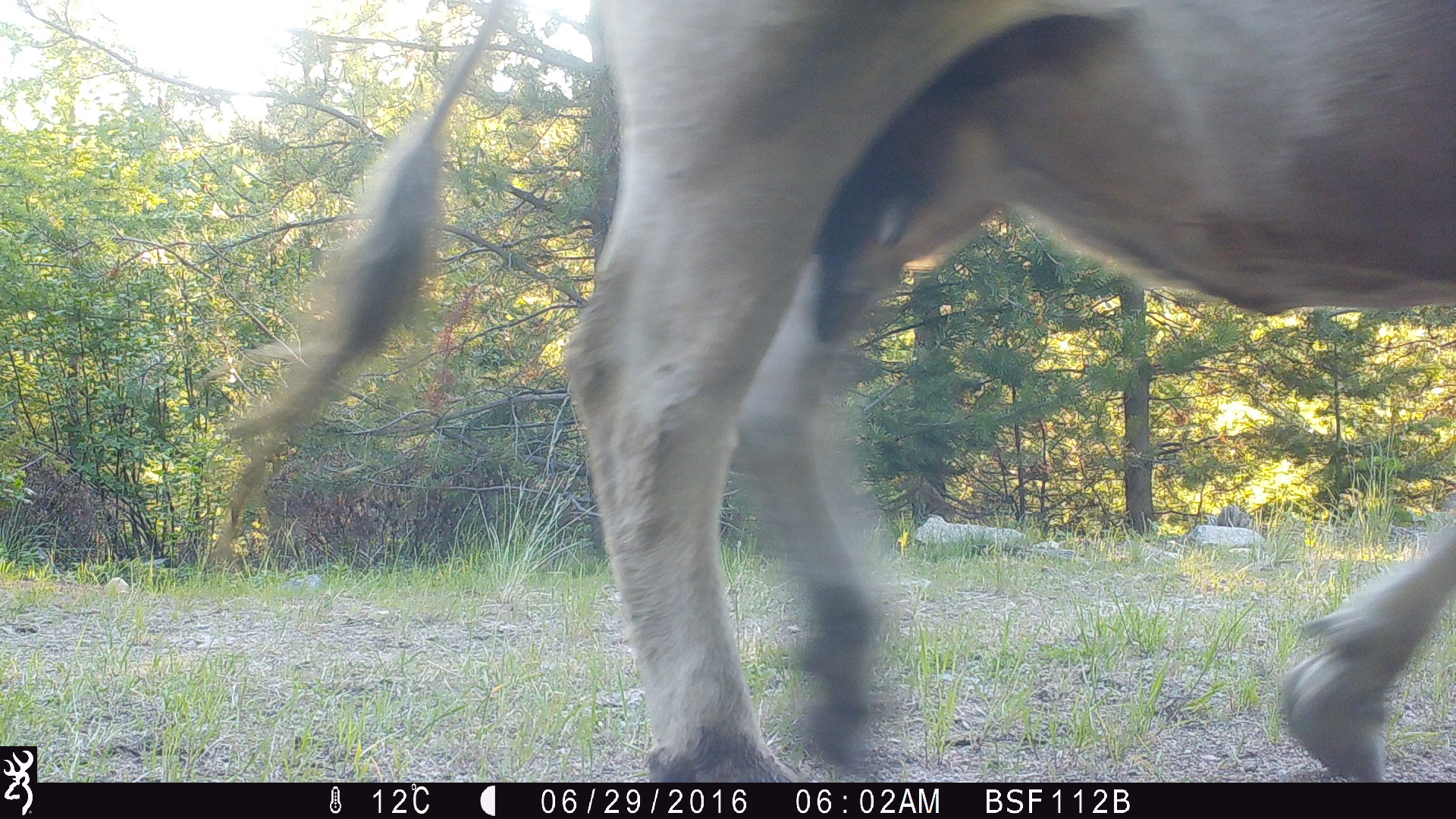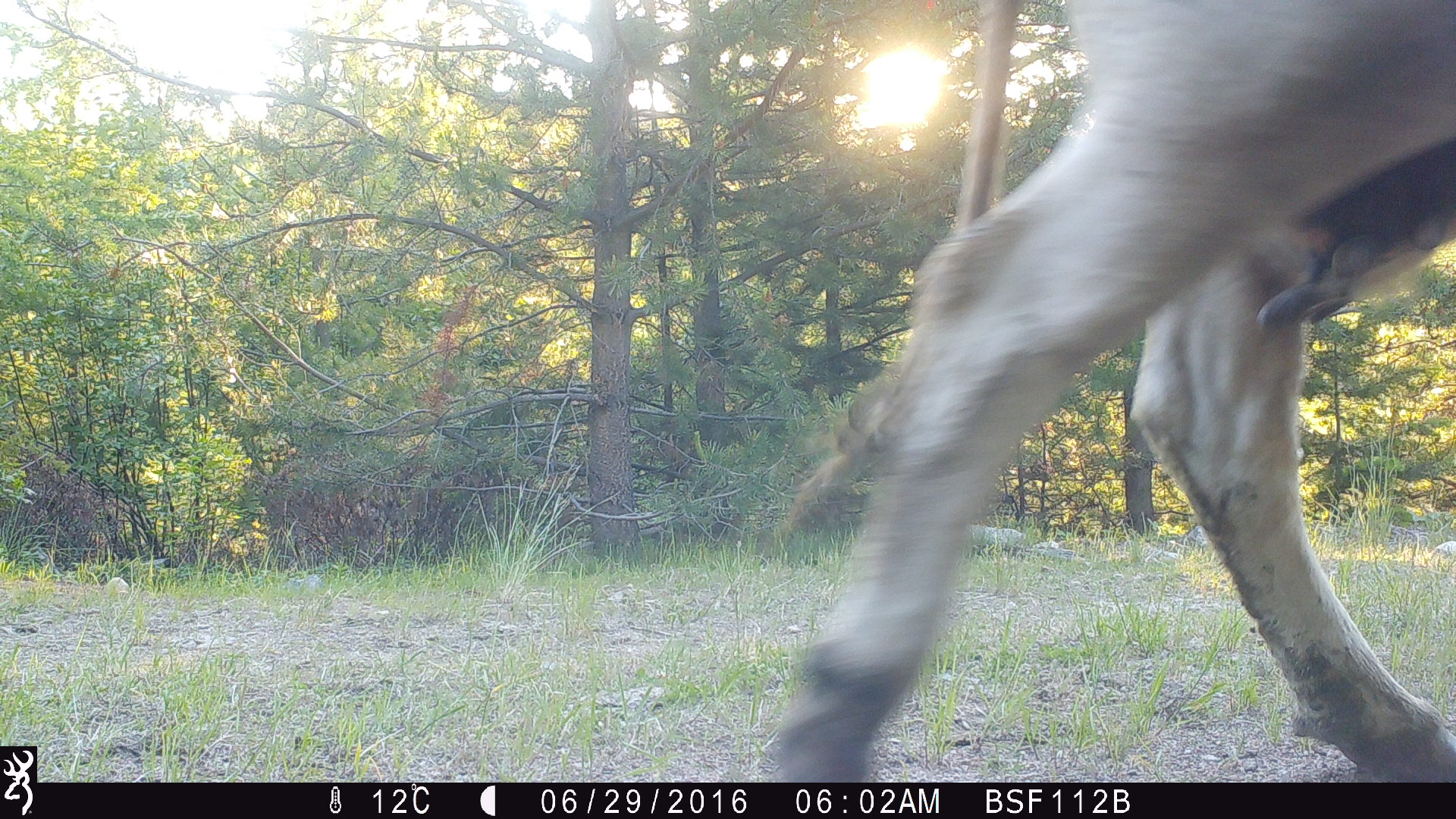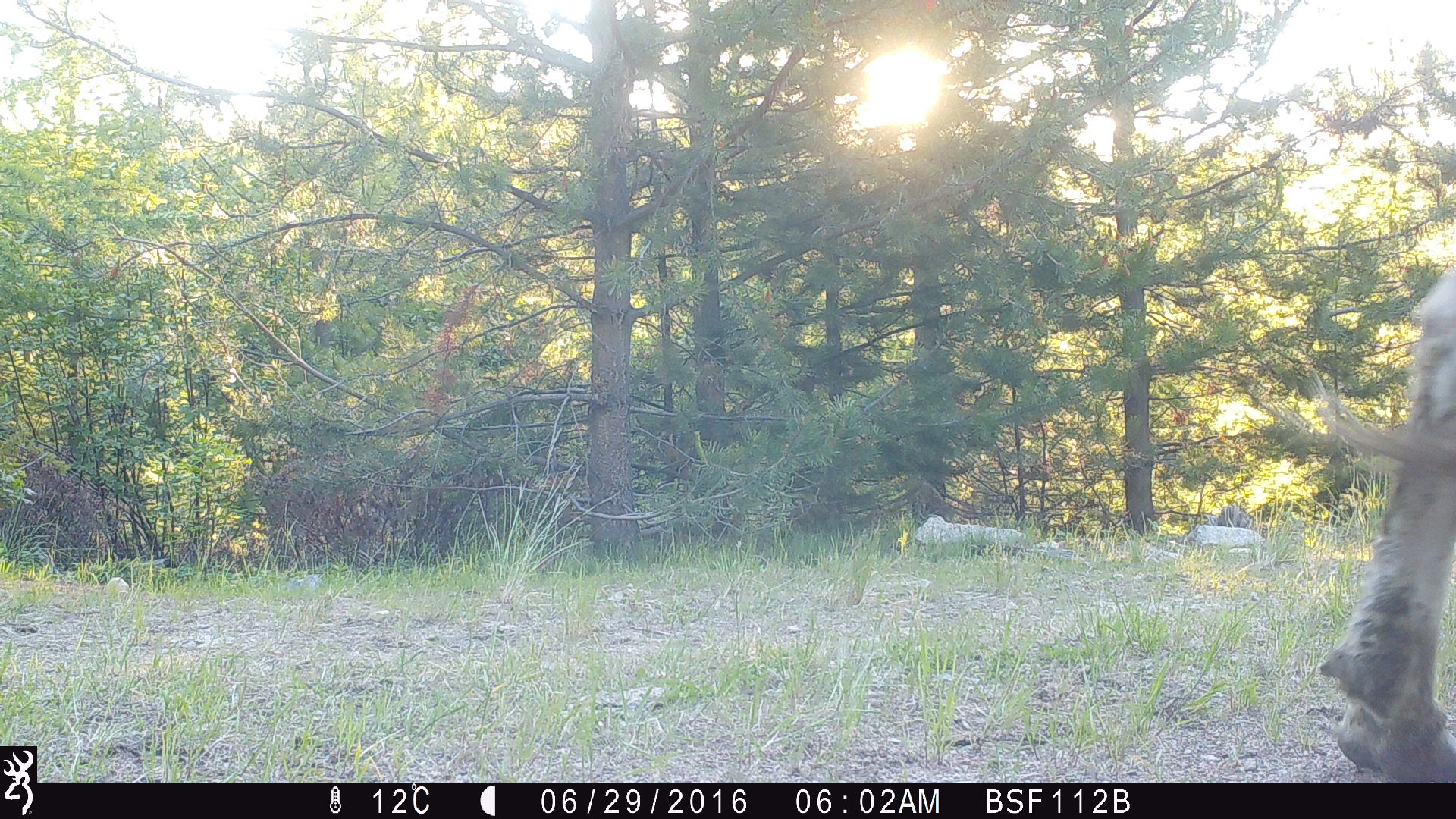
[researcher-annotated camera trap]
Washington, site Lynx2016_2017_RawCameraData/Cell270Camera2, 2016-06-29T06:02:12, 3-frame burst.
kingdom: Animalia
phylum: Chordata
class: Mammalia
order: Artiodactyla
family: Bovidae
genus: Bos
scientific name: Bos taurus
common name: domestic cattle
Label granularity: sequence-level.